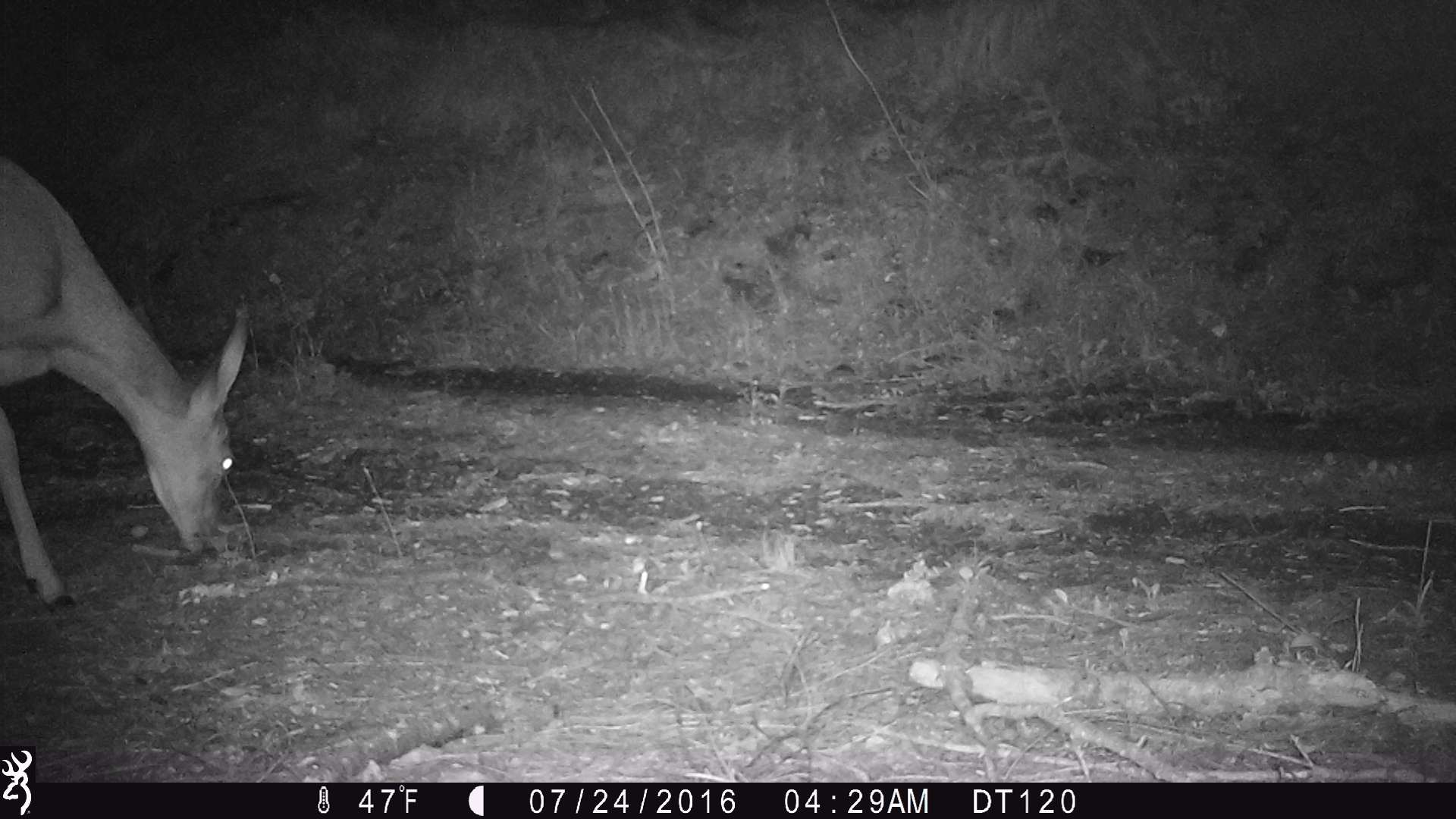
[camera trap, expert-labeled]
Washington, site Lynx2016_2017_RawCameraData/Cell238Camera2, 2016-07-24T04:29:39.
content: unidentified animal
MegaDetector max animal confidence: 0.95